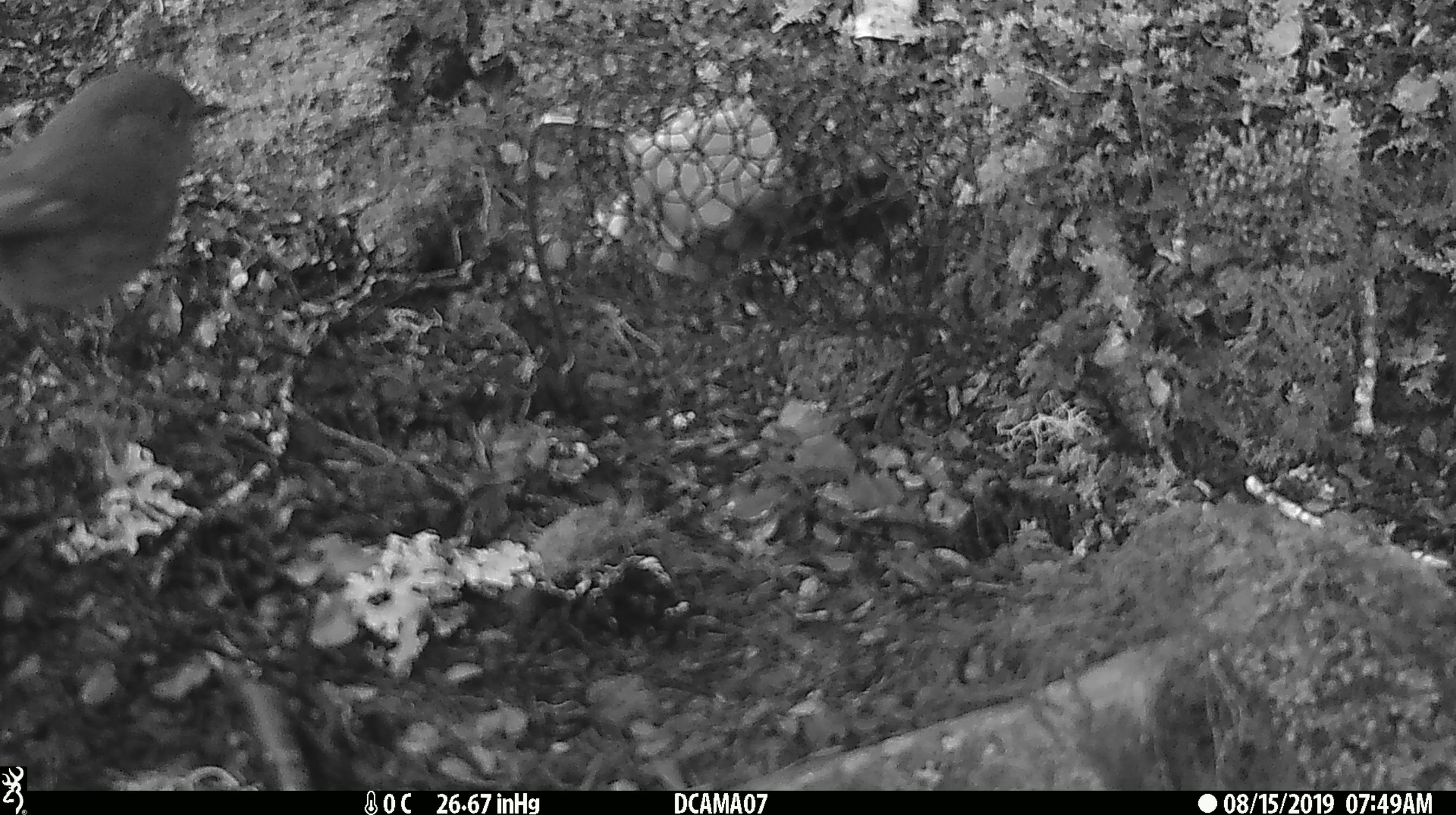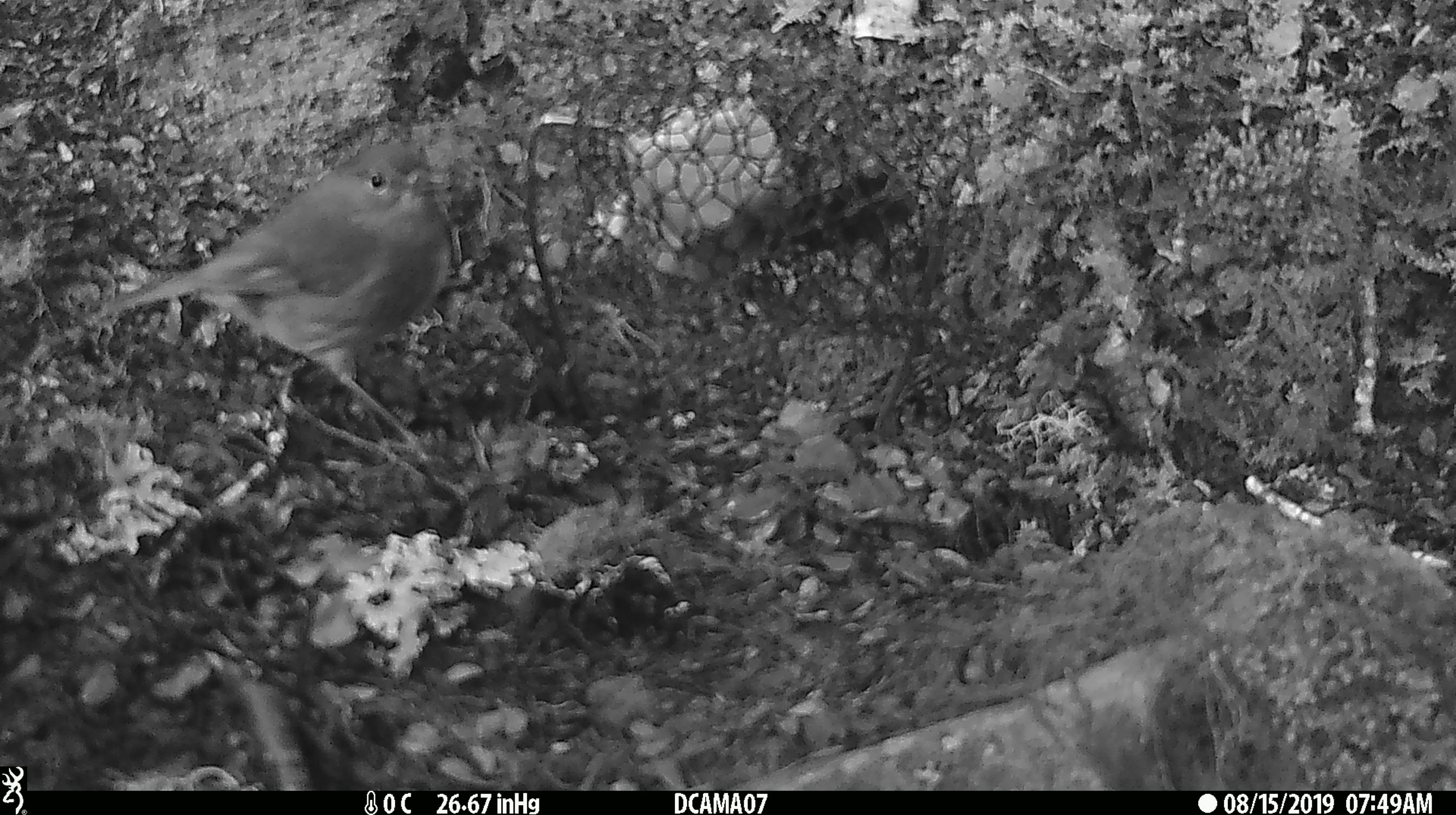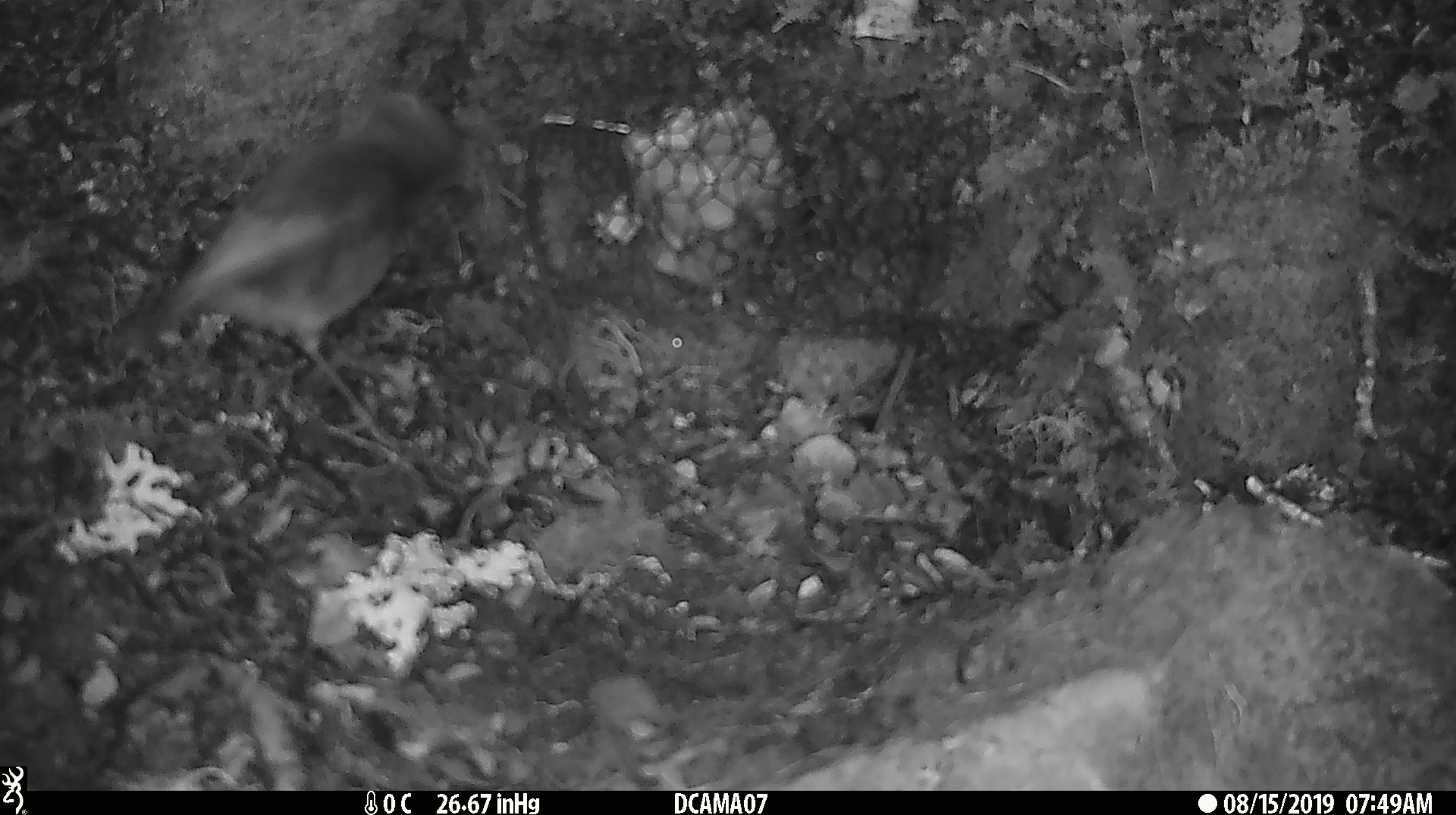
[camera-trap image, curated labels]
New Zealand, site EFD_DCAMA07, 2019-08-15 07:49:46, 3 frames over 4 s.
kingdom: Animalia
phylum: Chordata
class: Aves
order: Passeriformes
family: Petroicidae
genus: Petroica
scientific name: Petroica australis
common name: new zealand robin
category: robin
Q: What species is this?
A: Robin (new zealand robin) (Petroica australis).